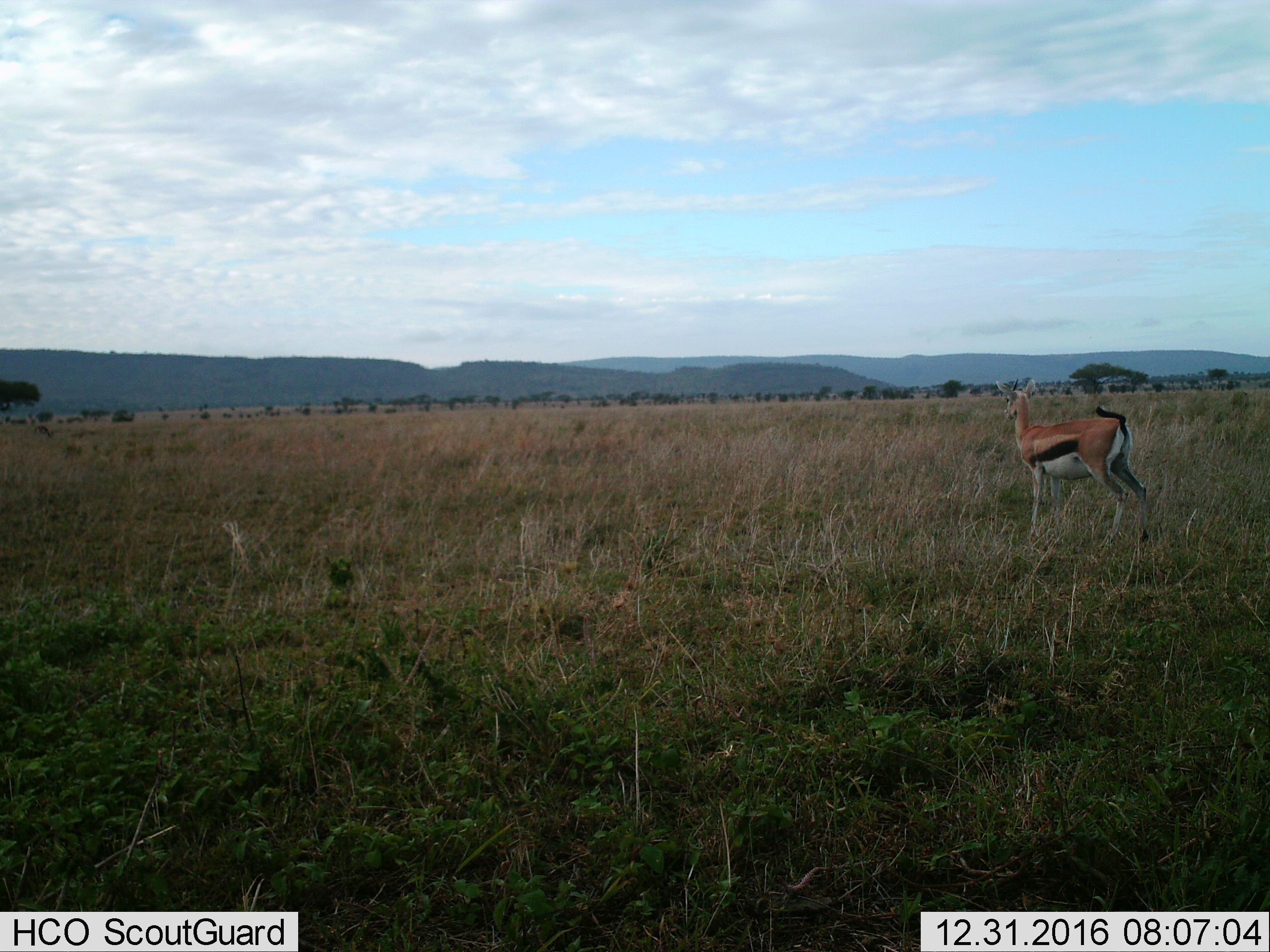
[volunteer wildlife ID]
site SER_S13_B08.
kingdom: Animalia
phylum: Chordata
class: Mammalia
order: Artiodactyla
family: Bovidae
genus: Eudorcas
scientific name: Eudorcas thomsonii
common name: thomson's gazelle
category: gazellethomsons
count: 1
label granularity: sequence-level